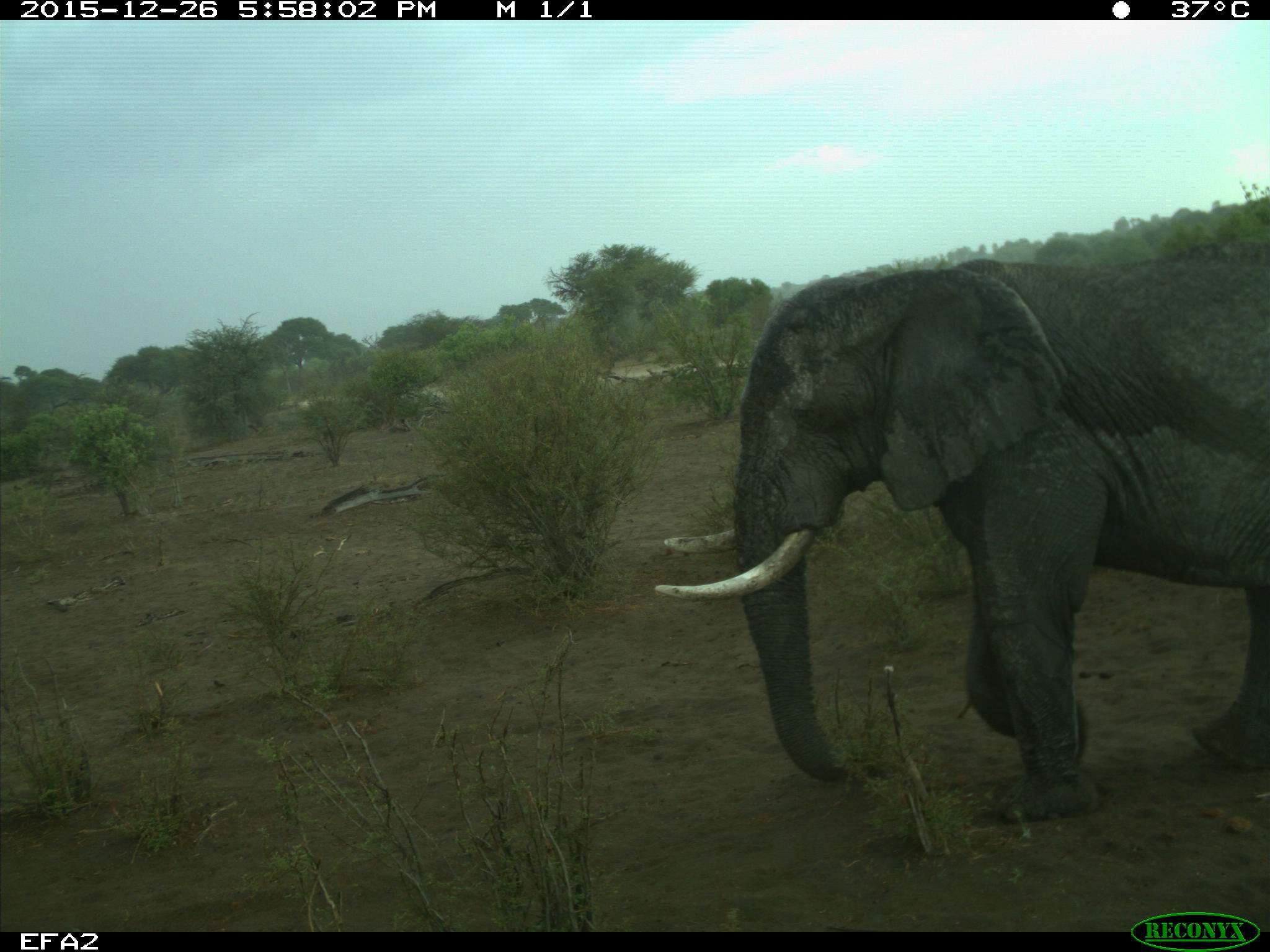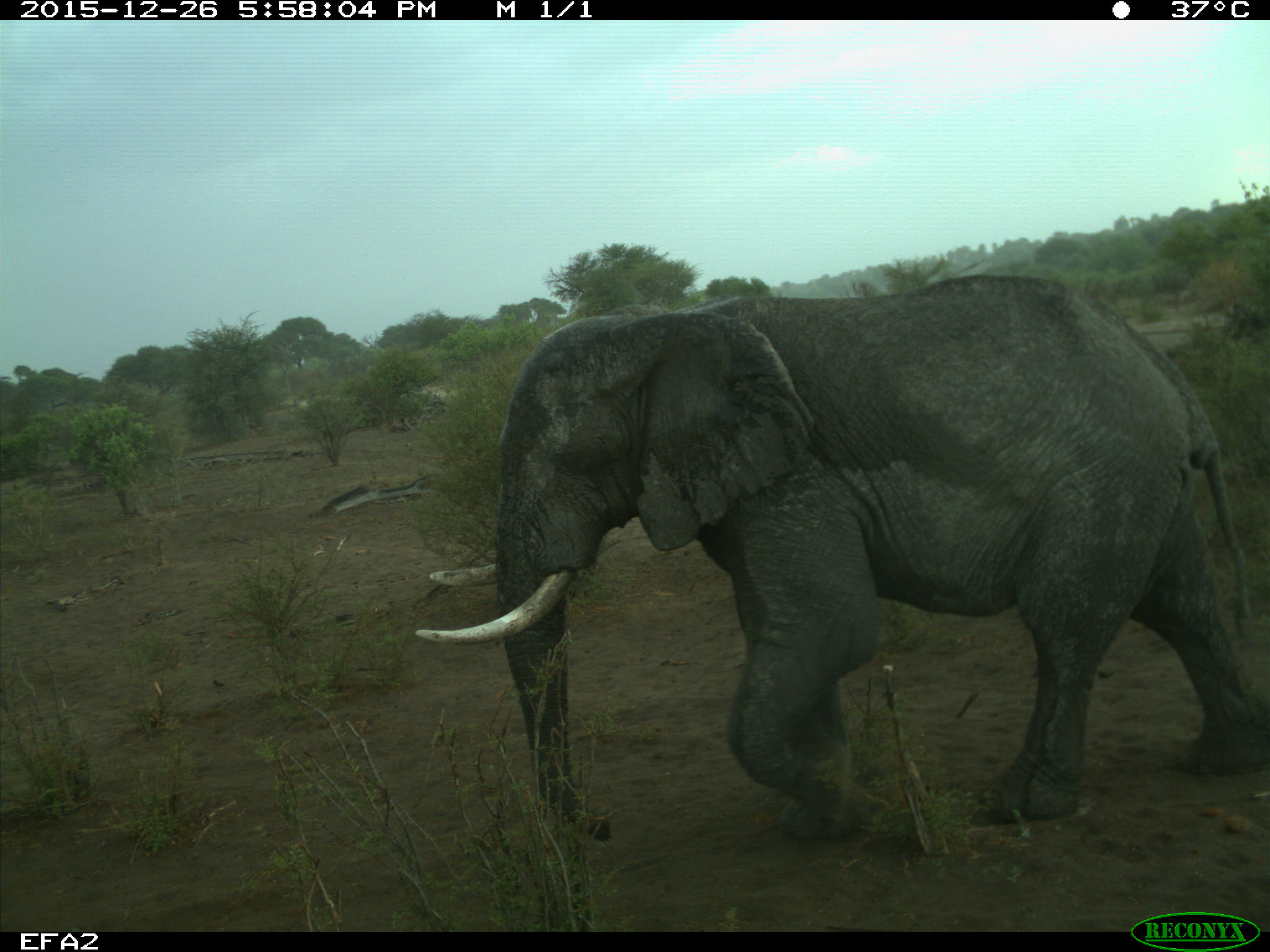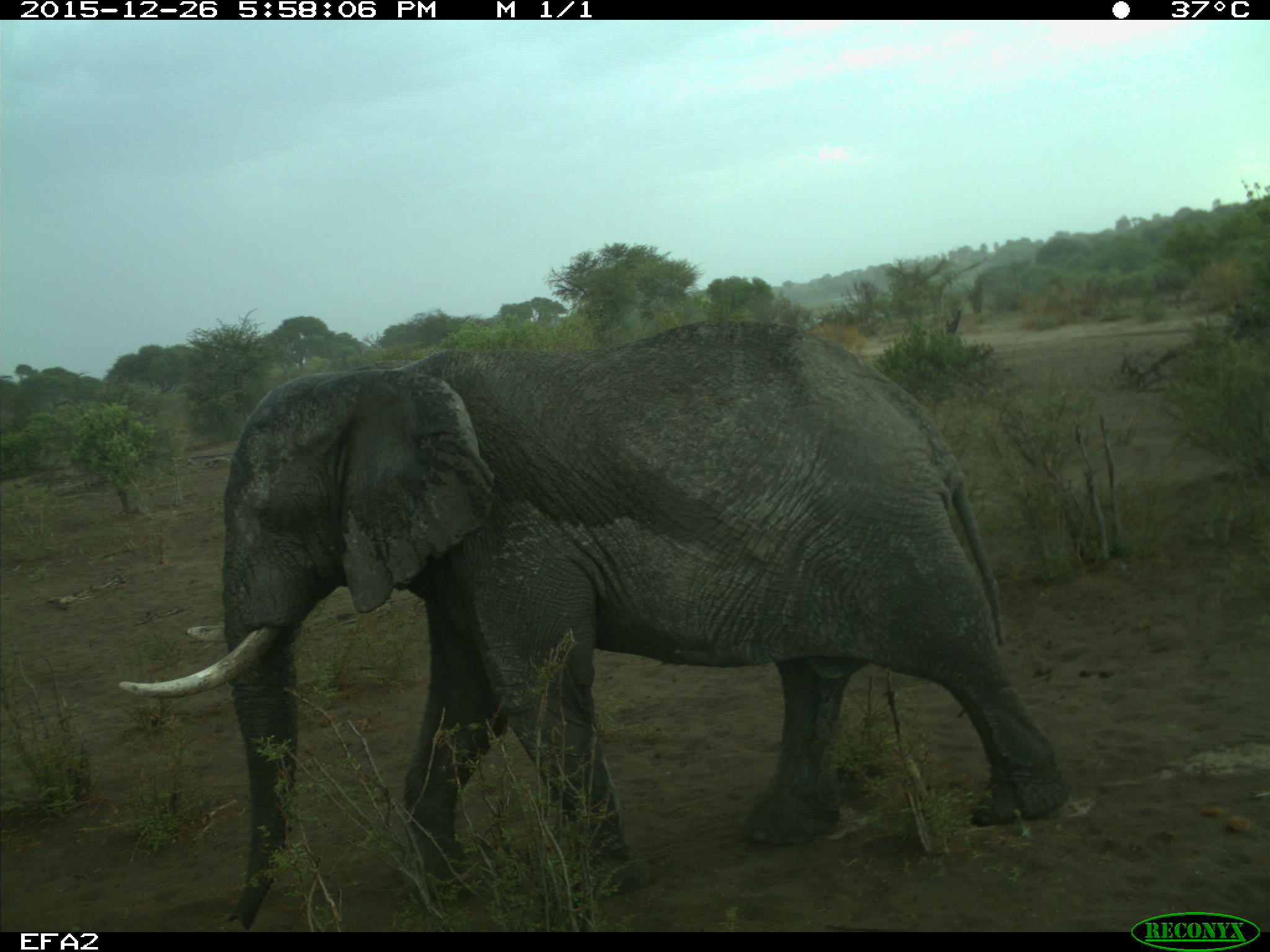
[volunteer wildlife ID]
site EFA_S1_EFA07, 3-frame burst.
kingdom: Animalia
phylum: Chordata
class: Mammalia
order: Proboscidea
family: Elephantidae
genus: Loxodonta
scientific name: Loxodonta africana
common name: african bush elephant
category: elephant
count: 1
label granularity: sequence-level